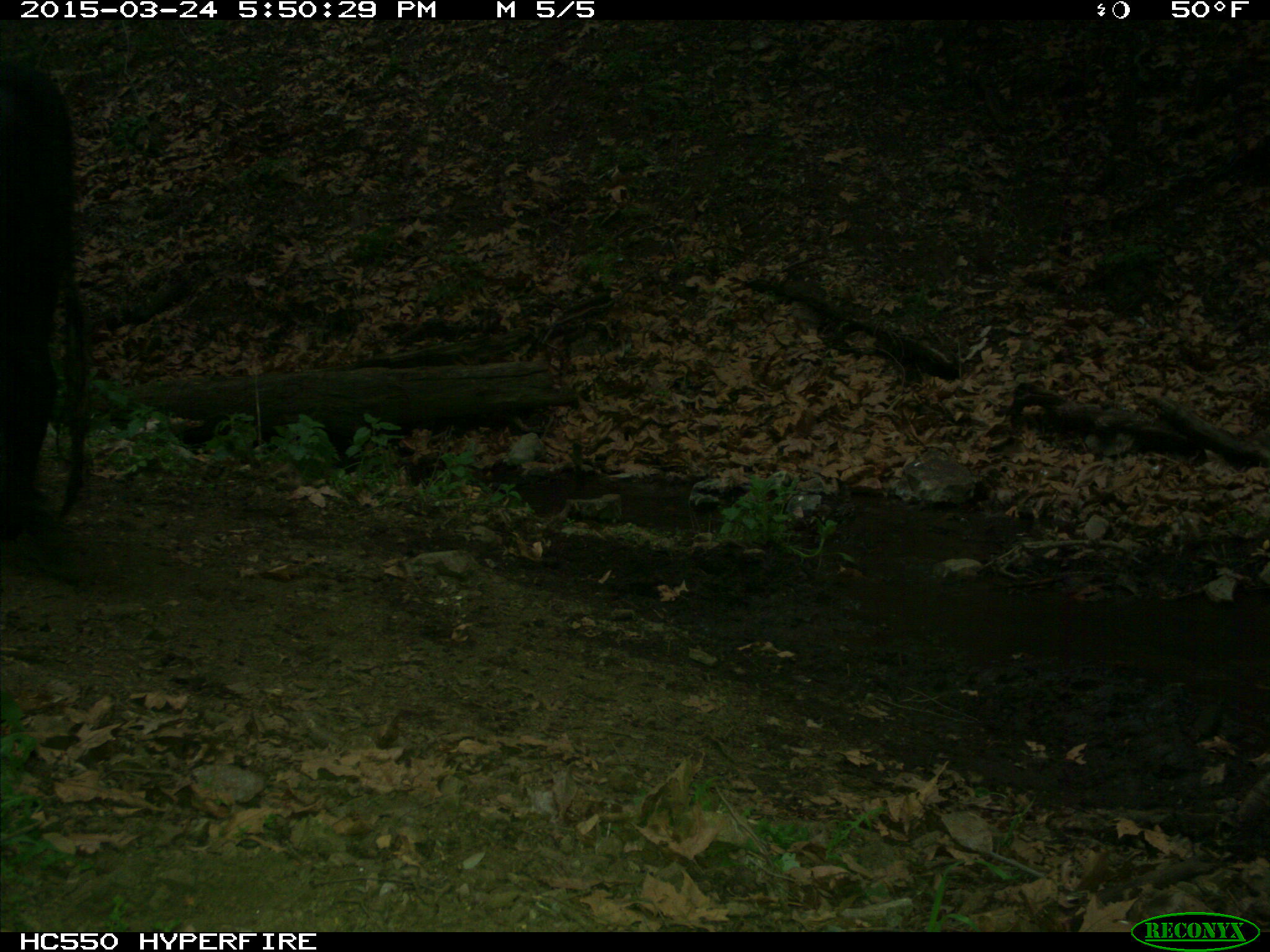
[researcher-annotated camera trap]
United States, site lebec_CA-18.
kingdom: Animalia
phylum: Chordata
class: Mammalia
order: Artiodactyla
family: Bovidae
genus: Bos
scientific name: Bos taurus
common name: domestic cow